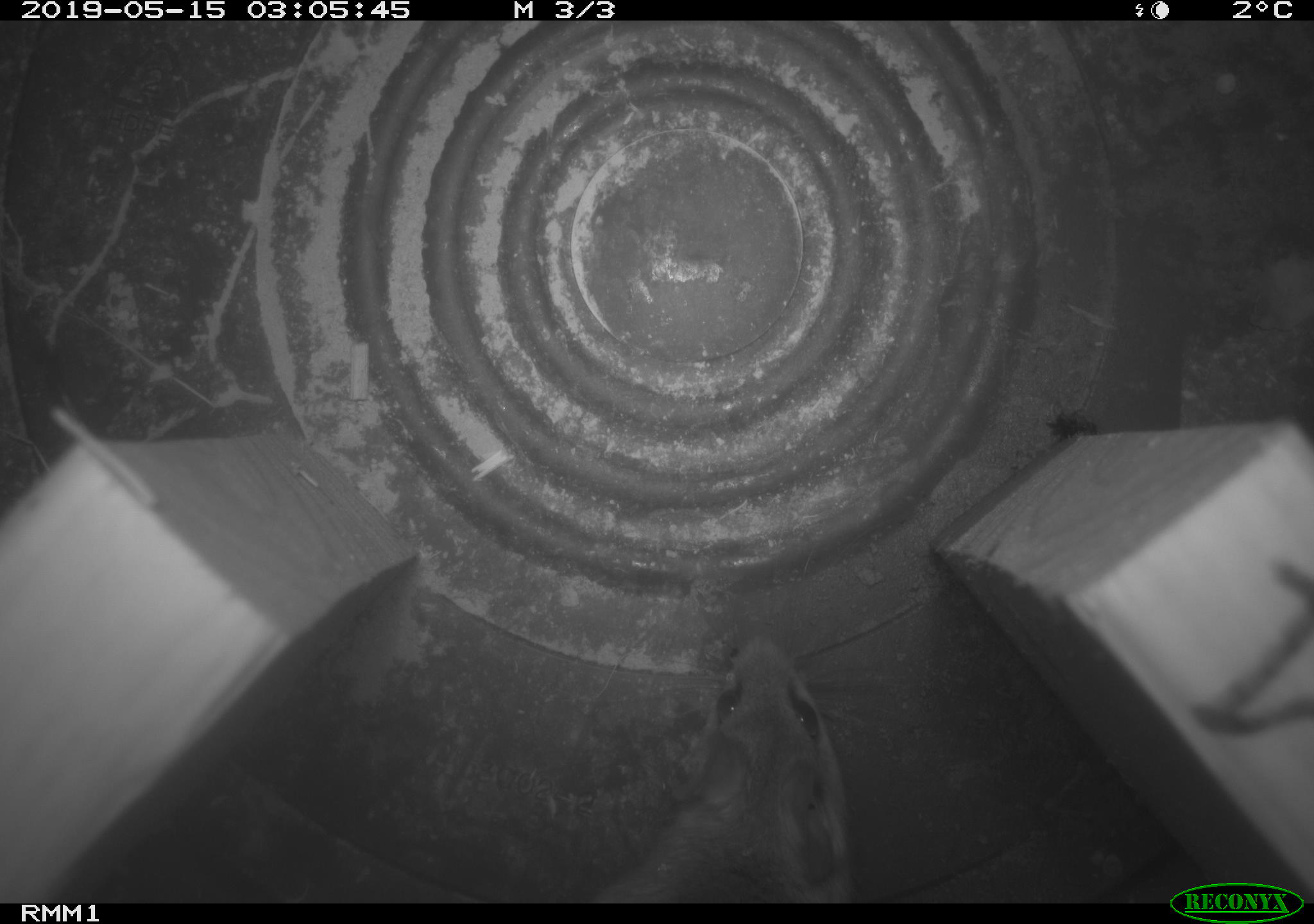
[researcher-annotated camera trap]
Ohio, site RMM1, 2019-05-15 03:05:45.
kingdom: Animalia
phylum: Chordata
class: Mammalia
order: Rodentia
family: Cricetidae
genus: Peromyscus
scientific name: Peromyscus leucopus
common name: white-footed mouse